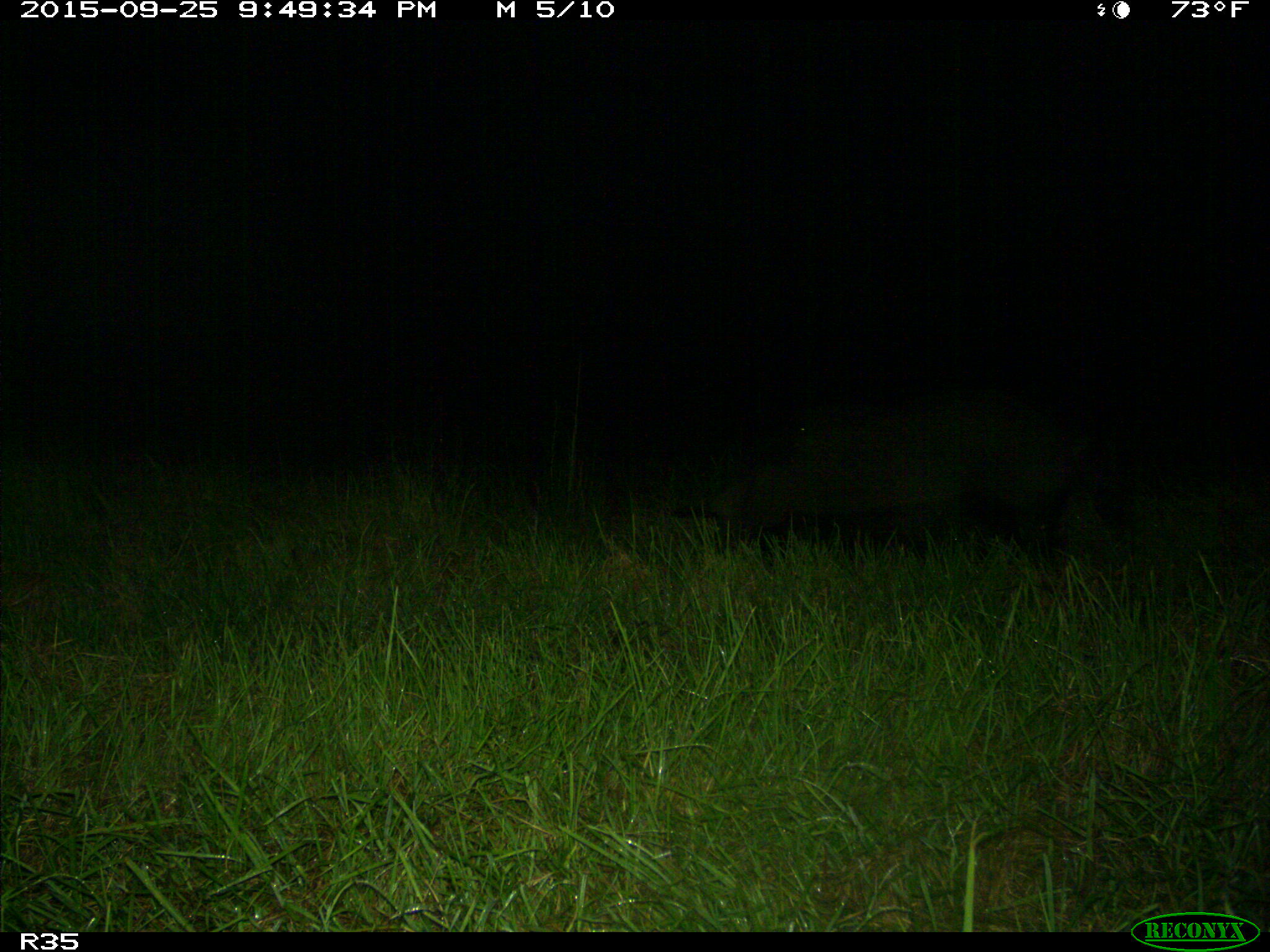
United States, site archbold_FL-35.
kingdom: Animalia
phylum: Chordata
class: Mammalia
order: Artiodactyla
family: Suidae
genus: Sus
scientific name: Sus scrofa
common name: wild boar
Sus scrofa (wild boar).